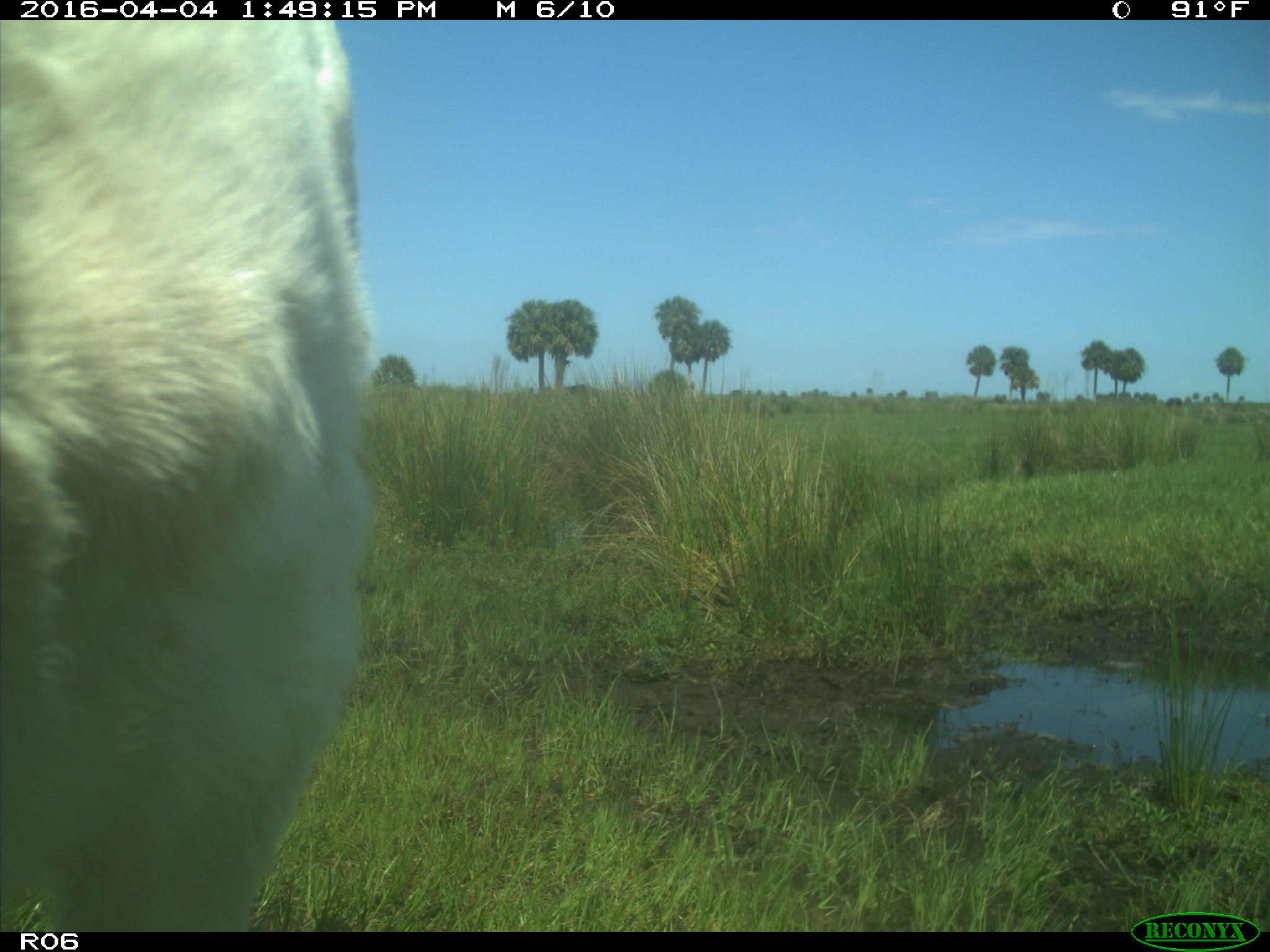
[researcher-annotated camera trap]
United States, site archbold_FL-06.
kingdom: Animalia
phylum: Chordata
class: Mammalia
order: Artiodactyla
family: Bovidae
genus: Bos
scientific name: Bos taurus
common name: domestic cow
Bos taurus (domestic cow).